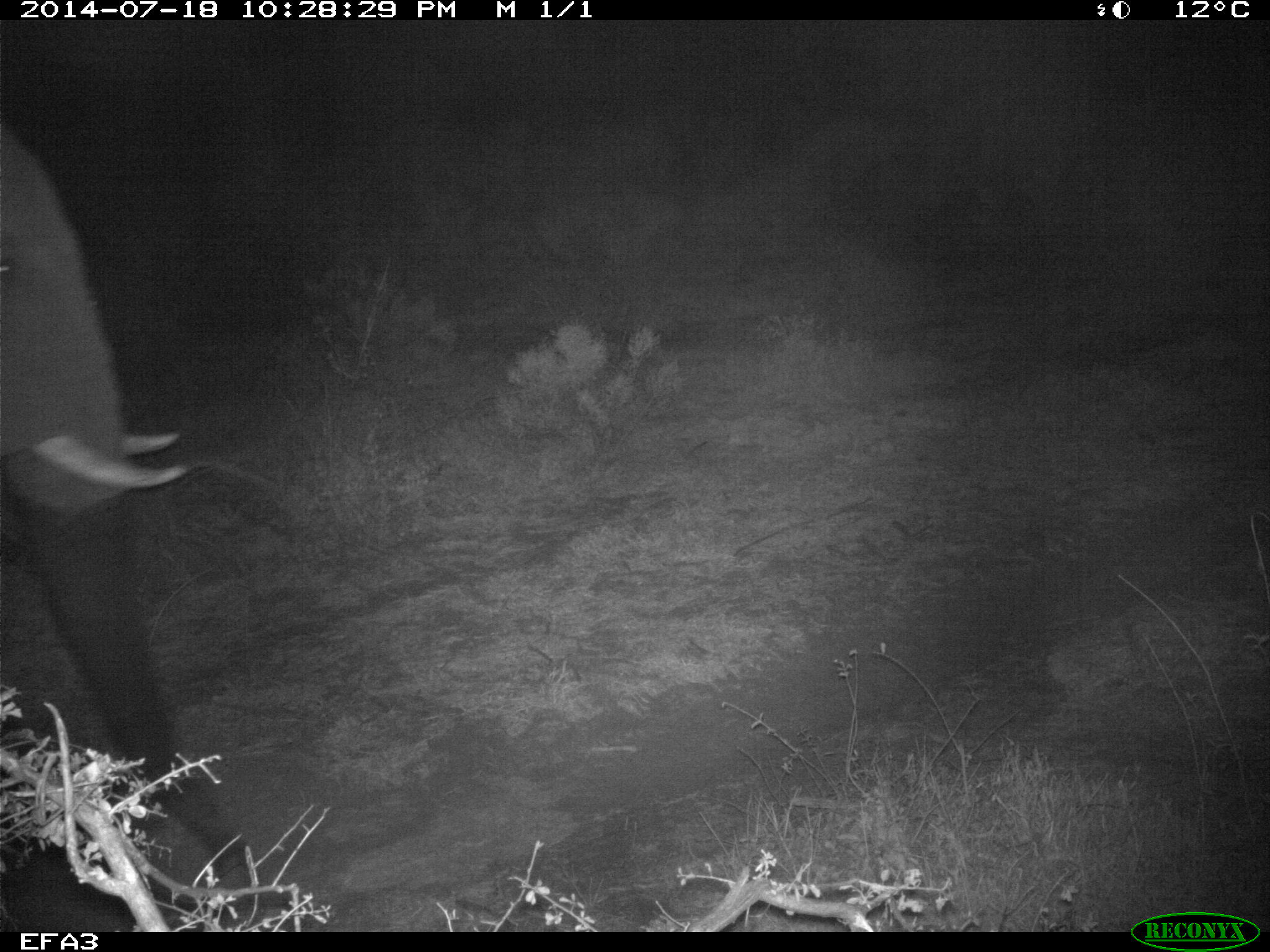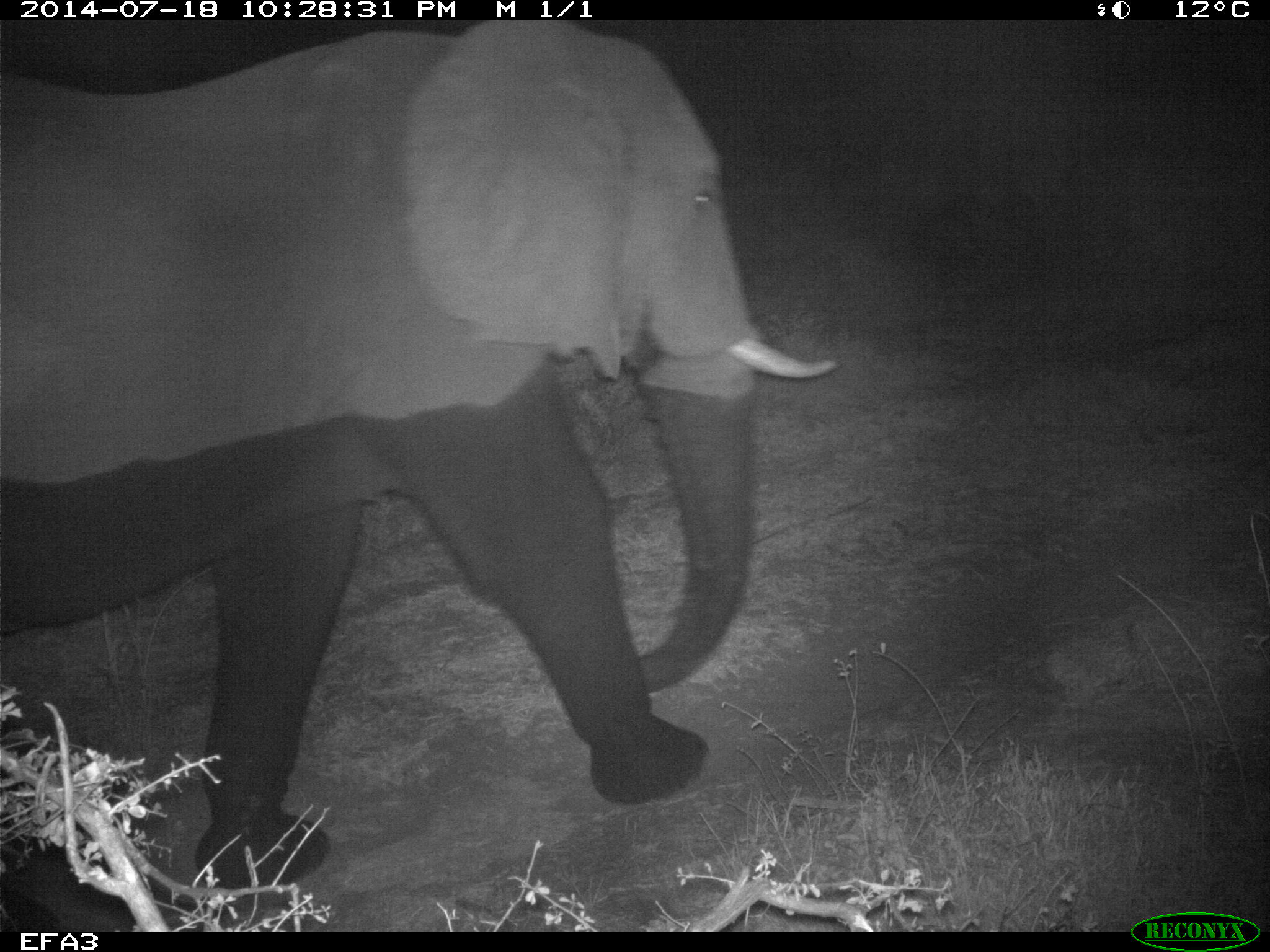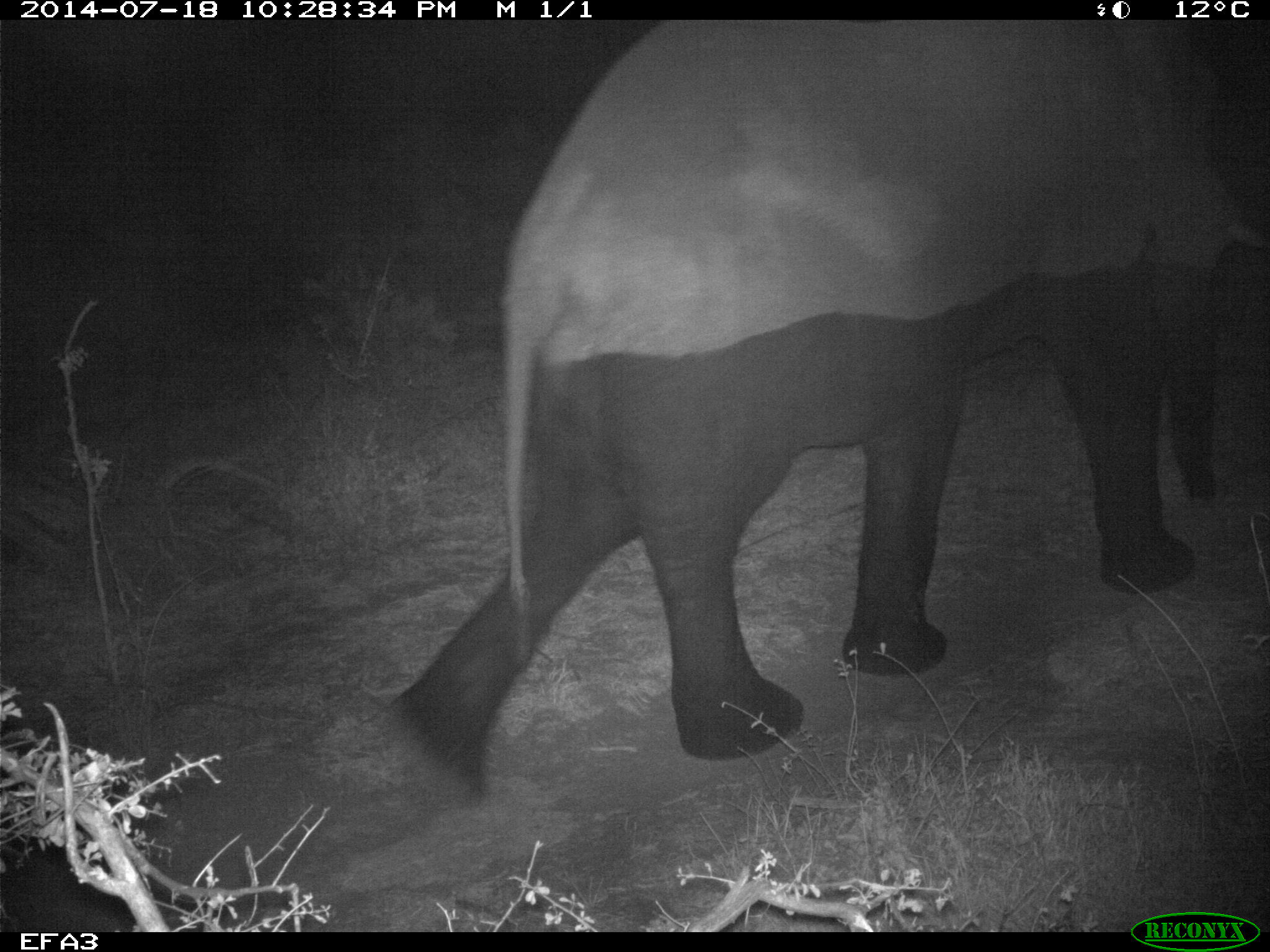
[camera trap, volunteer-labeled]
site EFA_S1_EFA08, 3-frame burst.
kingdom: Animalia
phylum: Chordata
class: Mammalia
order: Proboscidea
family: Elephantidae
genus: Loxodonta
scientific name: Loxodonta africana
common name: african bush elephant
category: elephant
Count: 1.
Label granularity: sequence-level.